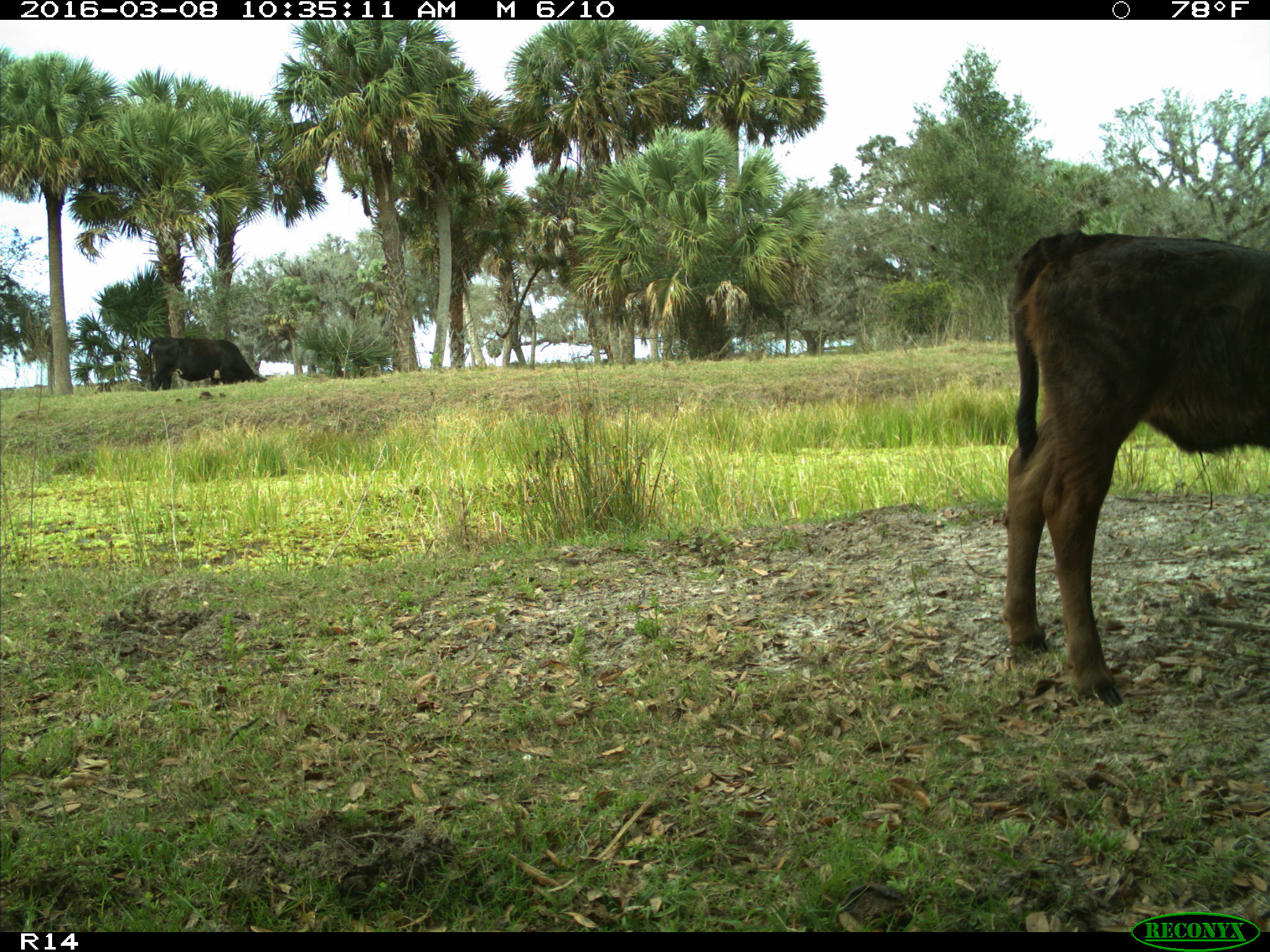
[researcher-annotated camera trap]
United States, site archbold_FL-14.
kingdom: Animalia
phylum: Chordata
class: Mammalia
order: Artiodactyla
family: Bovidae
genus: Bos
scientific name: Bos taurus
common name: domestic cow